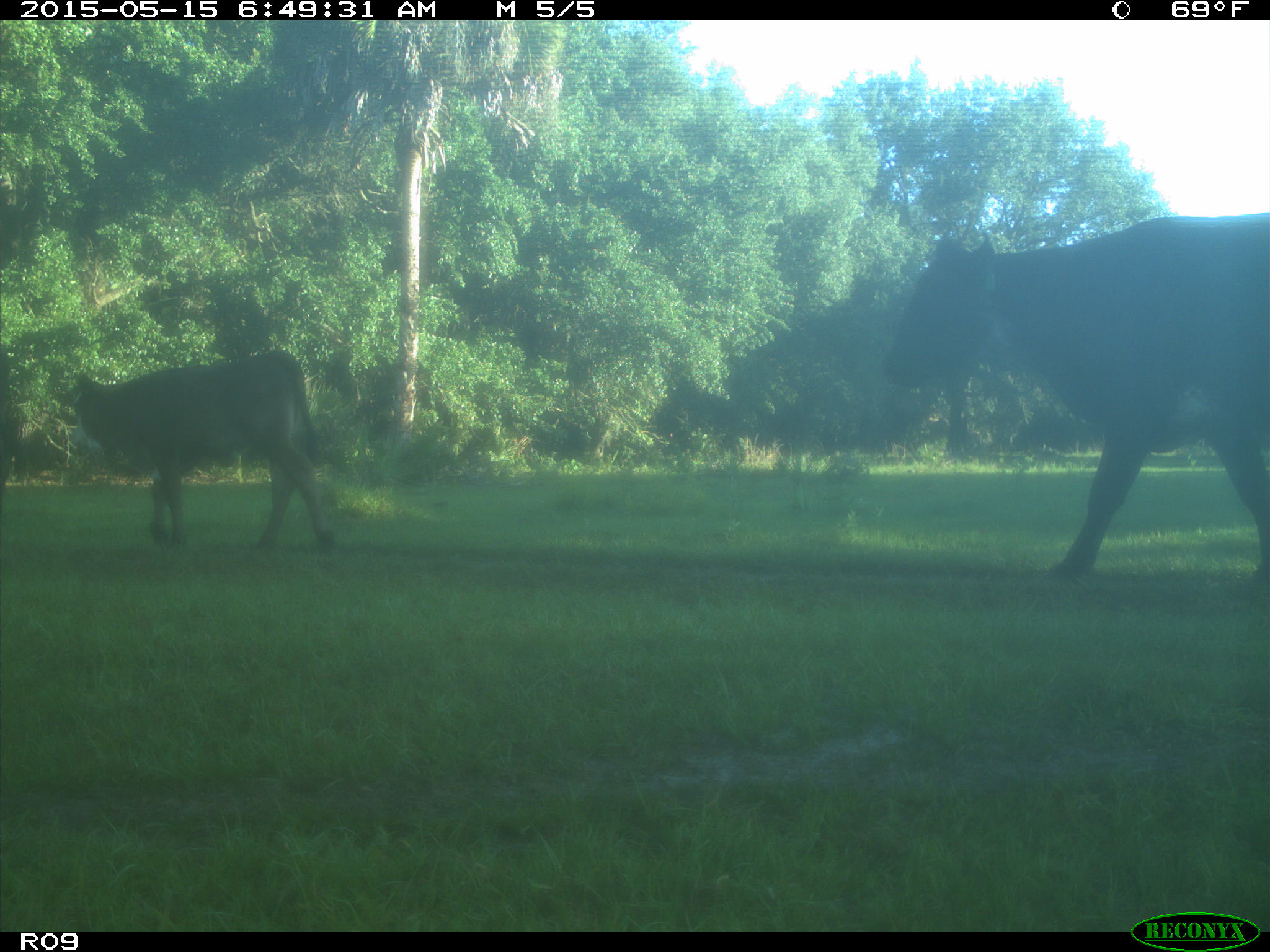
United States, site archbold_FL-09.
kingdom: Animalia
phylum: Chordata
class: Mammalia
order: Artiodactyla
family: Bovidae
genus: Bos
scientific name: Bos taurus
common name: domestic cow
Bos taurus (domestic cow).